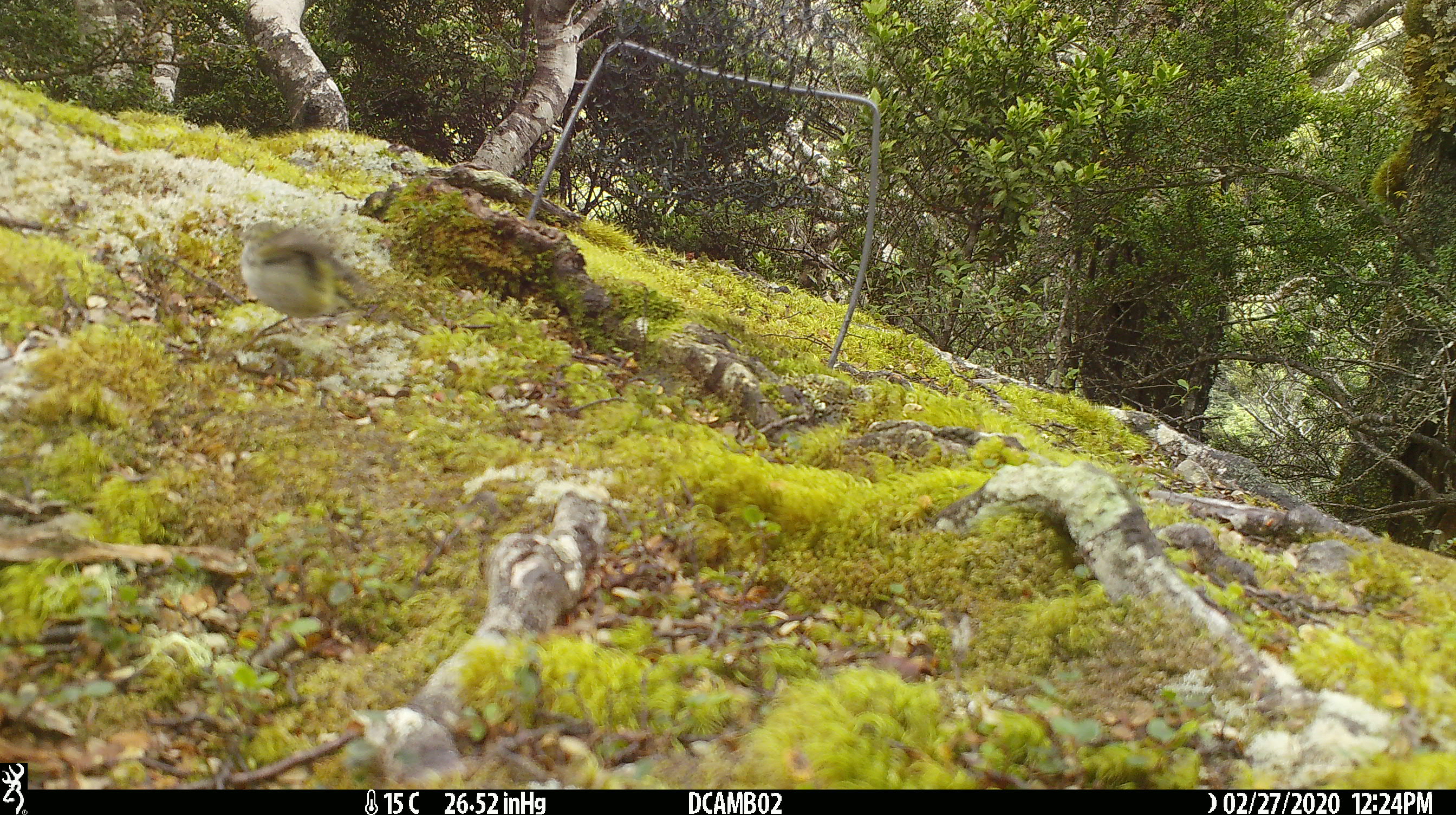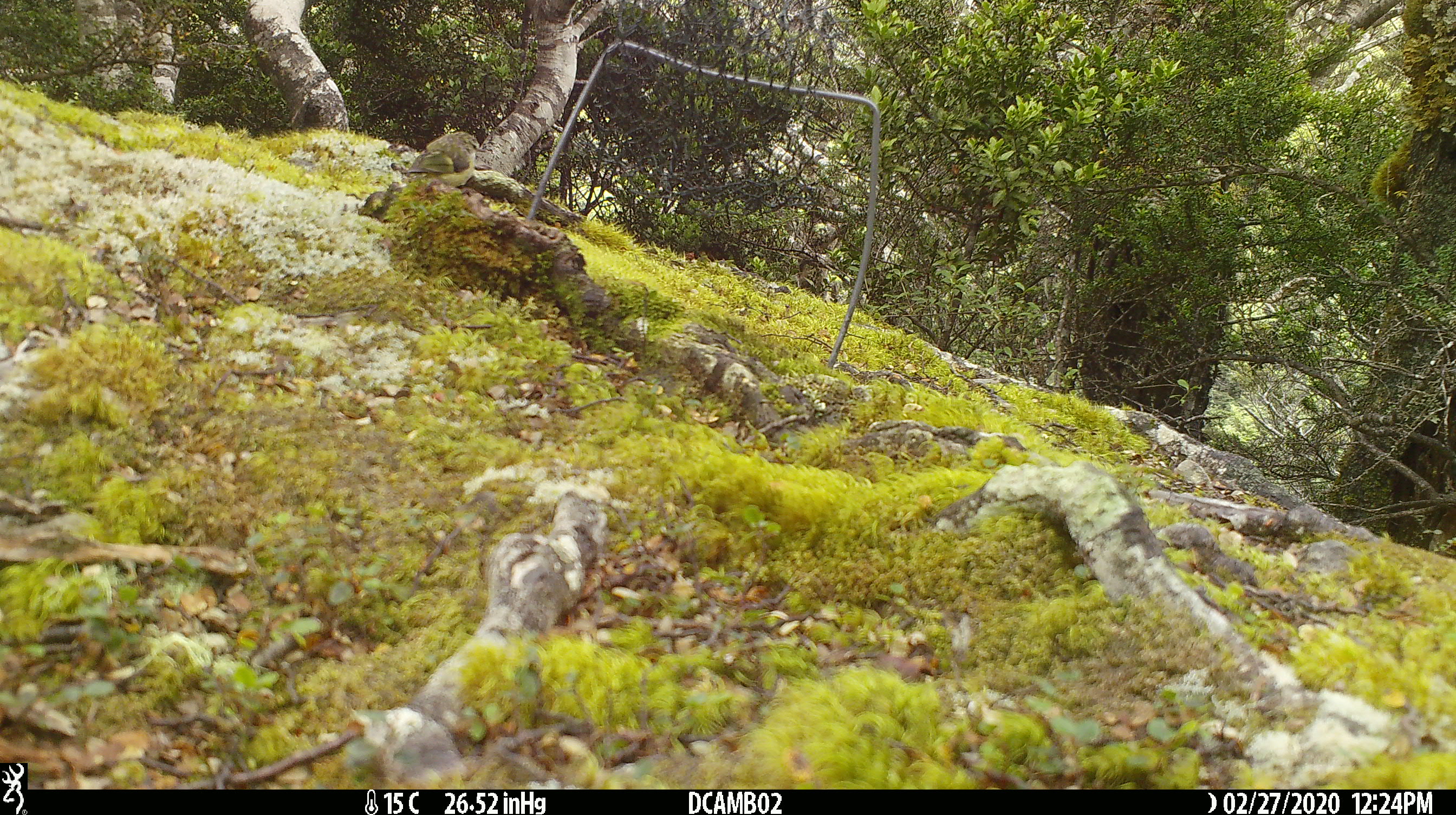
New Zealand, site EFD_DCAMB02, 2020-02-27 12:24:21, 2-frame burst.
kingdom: Animalia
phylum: Chordata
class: Aves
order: Passeriformes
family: Acanthisittidae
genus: Acanthisitta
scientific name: Acanthisitta chloris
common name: rifleman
Rifleman (Acanthisitta chloris).